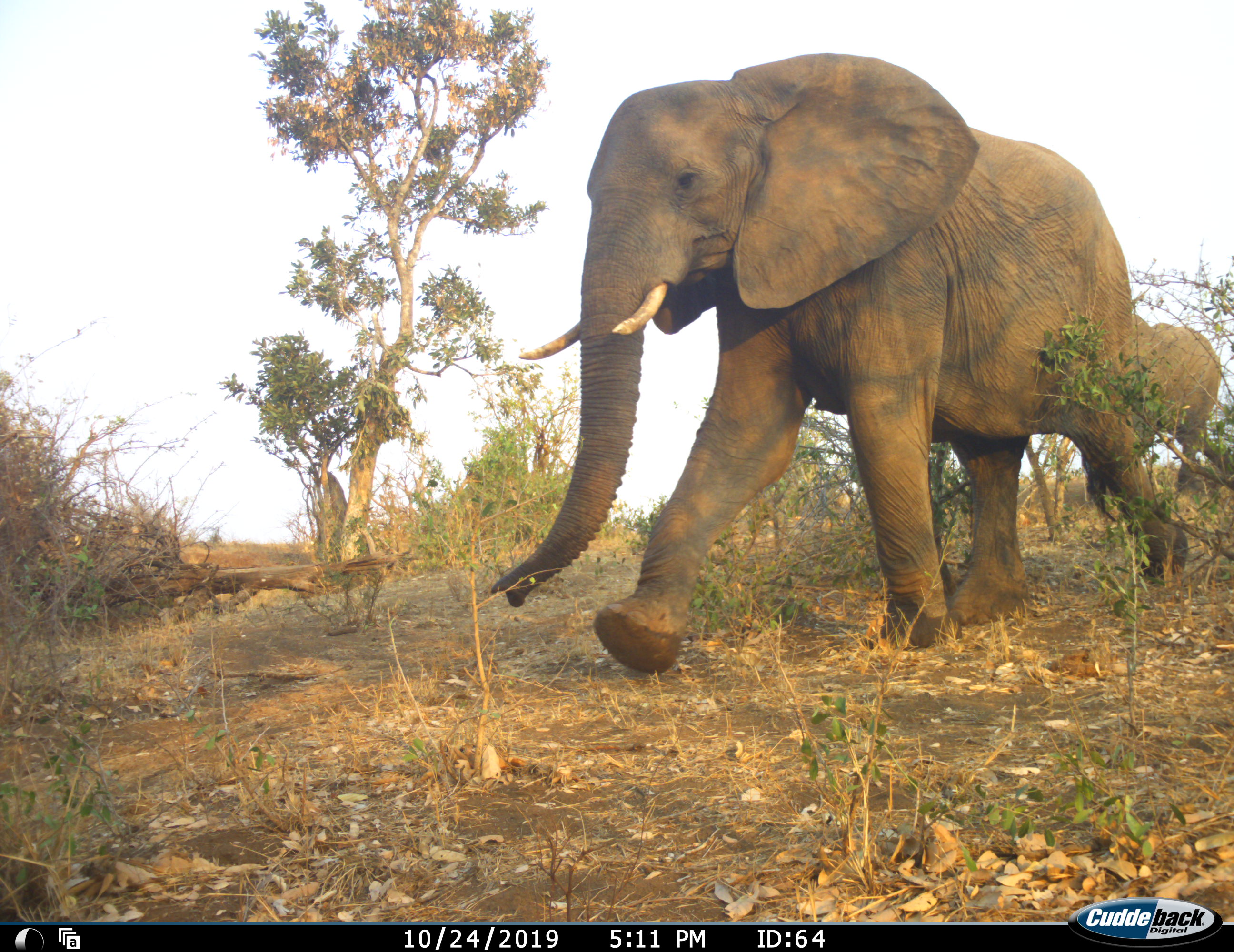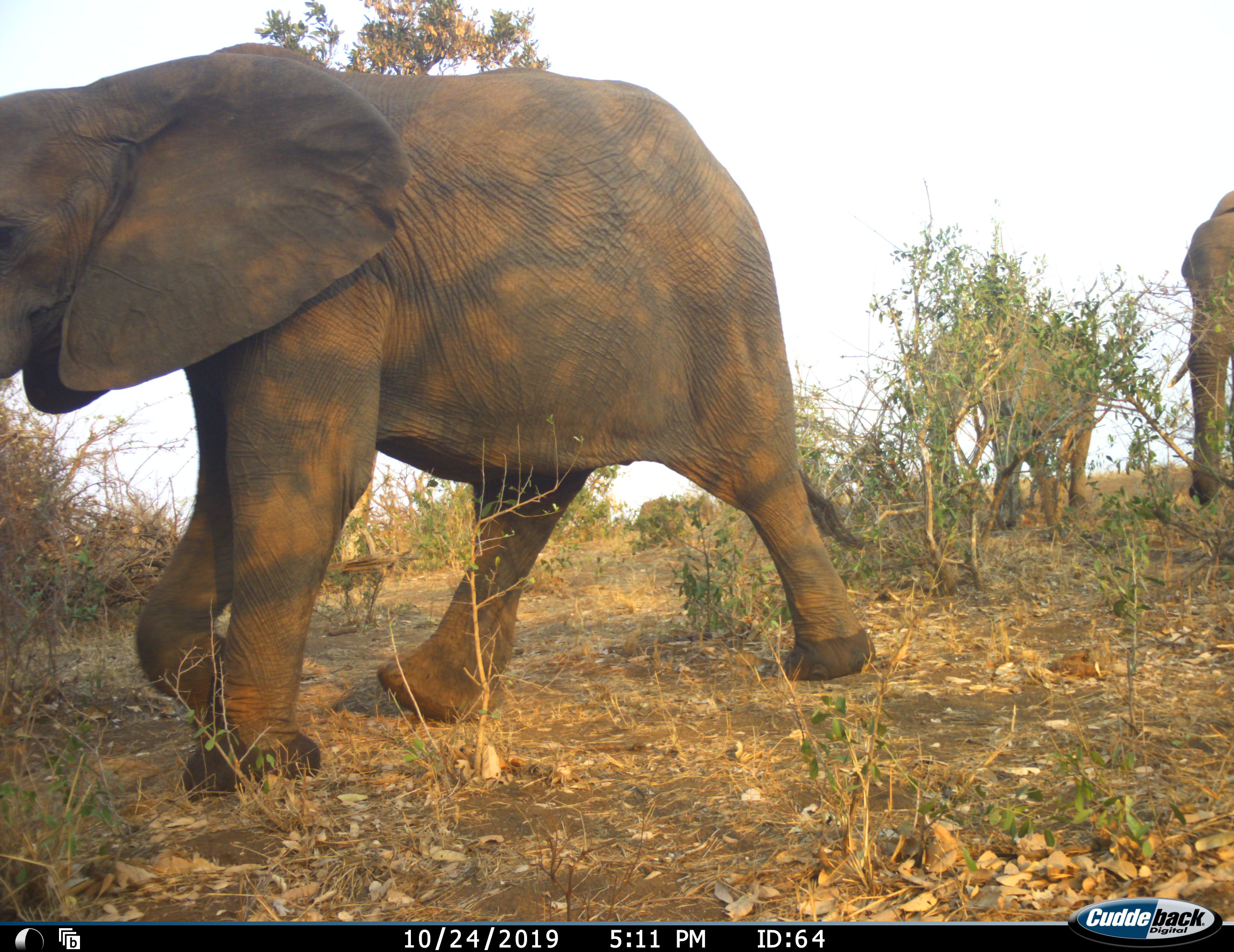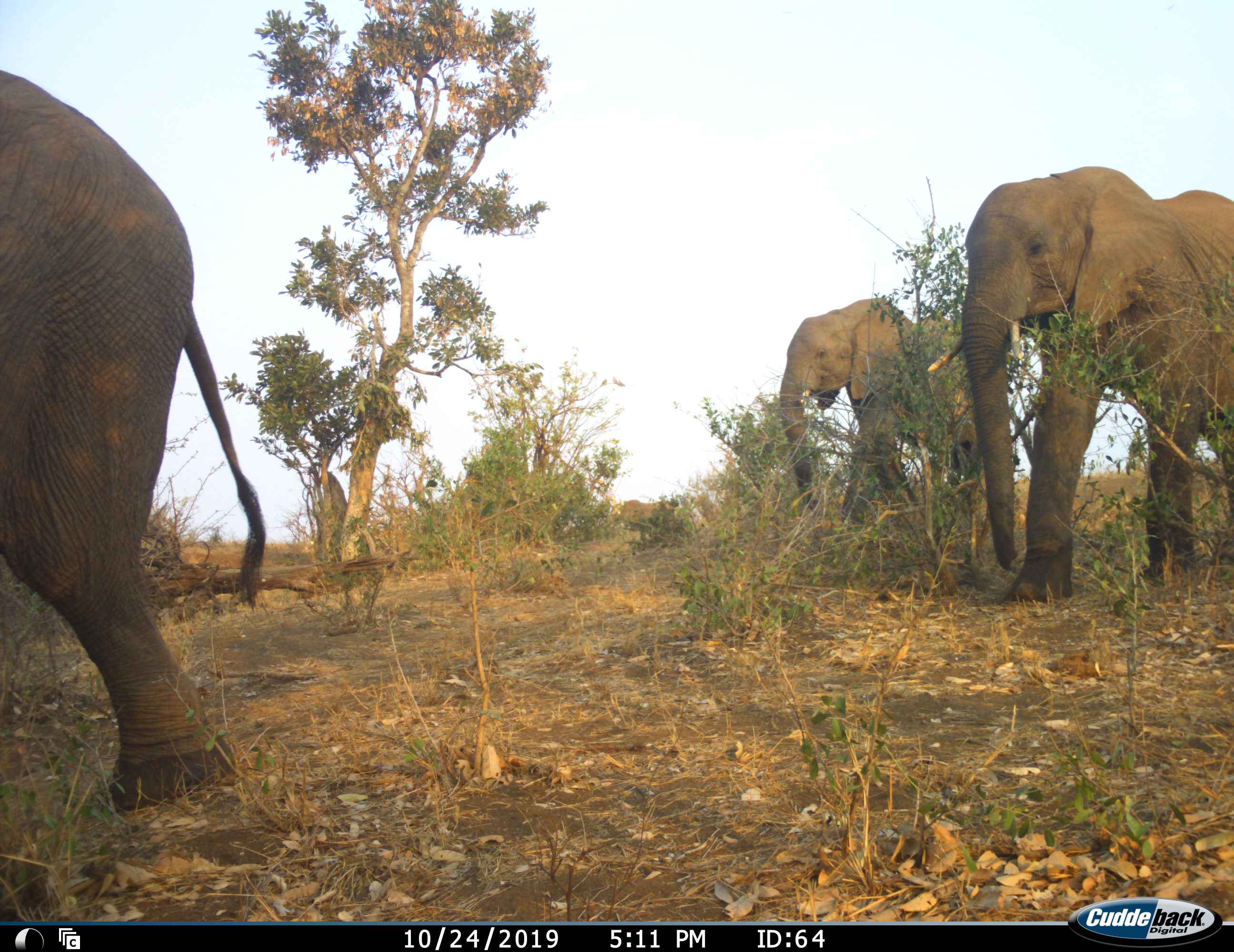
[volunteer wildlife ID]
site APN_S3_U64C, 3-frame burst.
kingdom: Animalia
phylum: Chordata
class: Mammalia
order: Proboscidea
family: Elephantidae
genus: Loxodonta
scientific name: Loxodonta africana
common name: african bush elephant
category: elephant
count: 3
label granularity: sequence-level